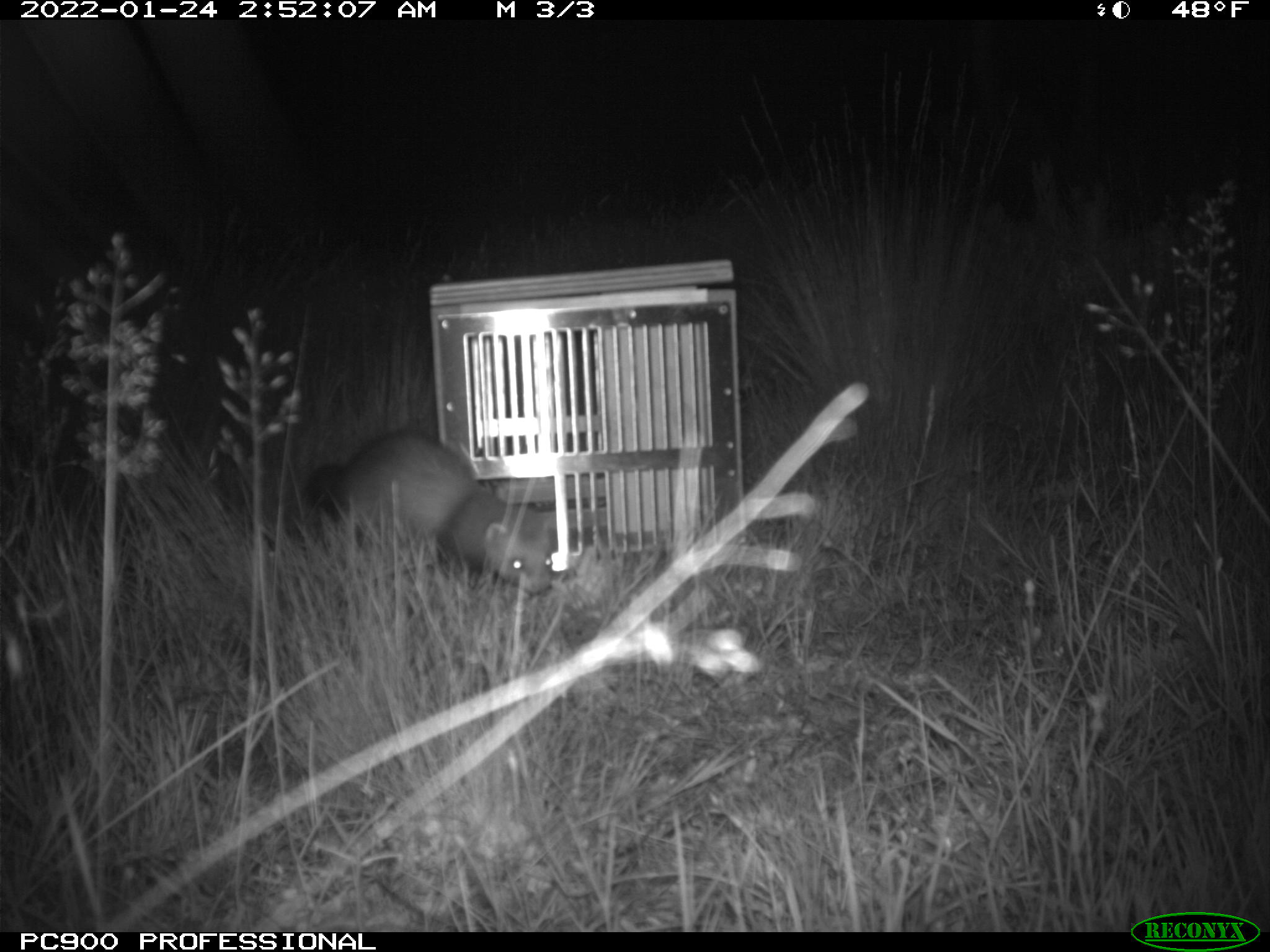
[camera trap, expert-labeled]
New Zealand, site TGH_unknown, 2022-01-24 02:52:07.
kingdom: Animalia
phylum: Chordata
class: Mammalia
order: Carnivora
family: Mustelidae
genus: Mustela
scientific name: Mustela furo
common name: ferret